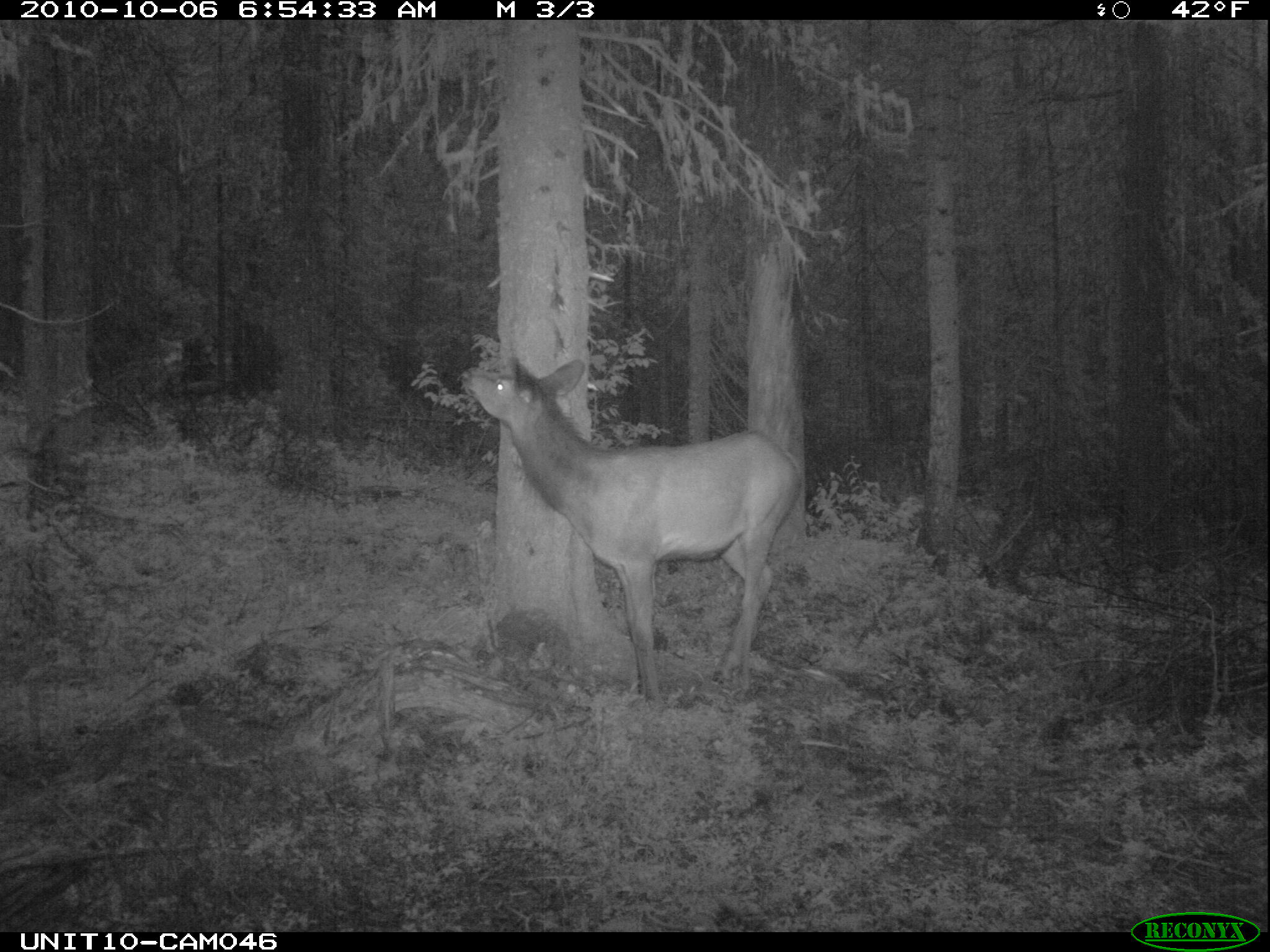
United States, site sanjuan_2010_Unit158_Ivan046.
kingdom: Animalia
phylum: Chordata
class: Mammalia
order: Artiodactyla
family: Cervidae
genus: Cervus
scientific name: Cervus elaphus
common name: red deer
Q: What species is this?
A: Cervus elaphus (red deer).